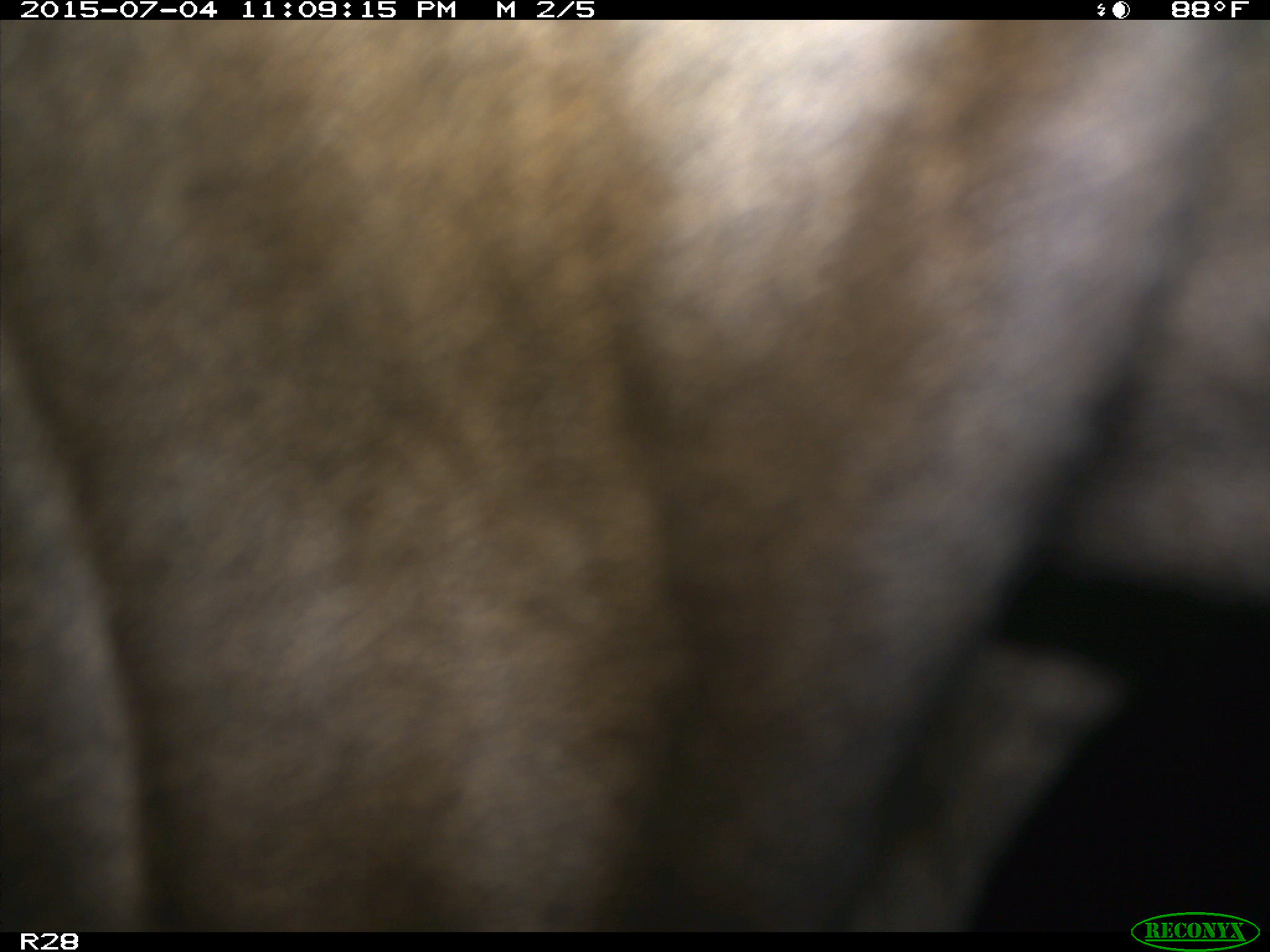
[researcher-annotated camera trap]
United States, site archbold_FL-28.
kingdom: Animalia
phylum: Chordata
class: Mammalia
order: Artiodactyla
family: Bovidae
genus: Bos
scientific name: Bos taurus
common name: domestic cow